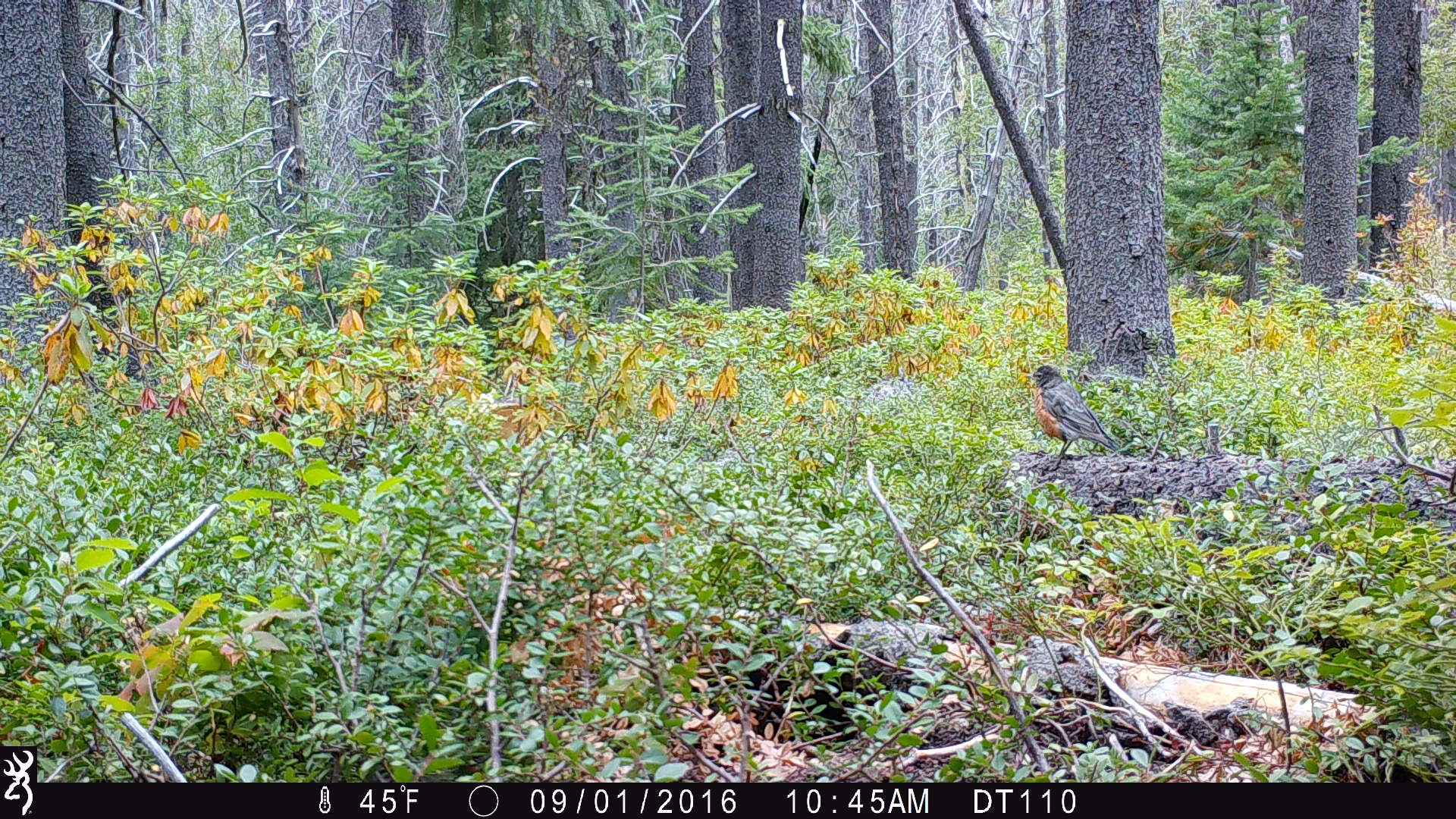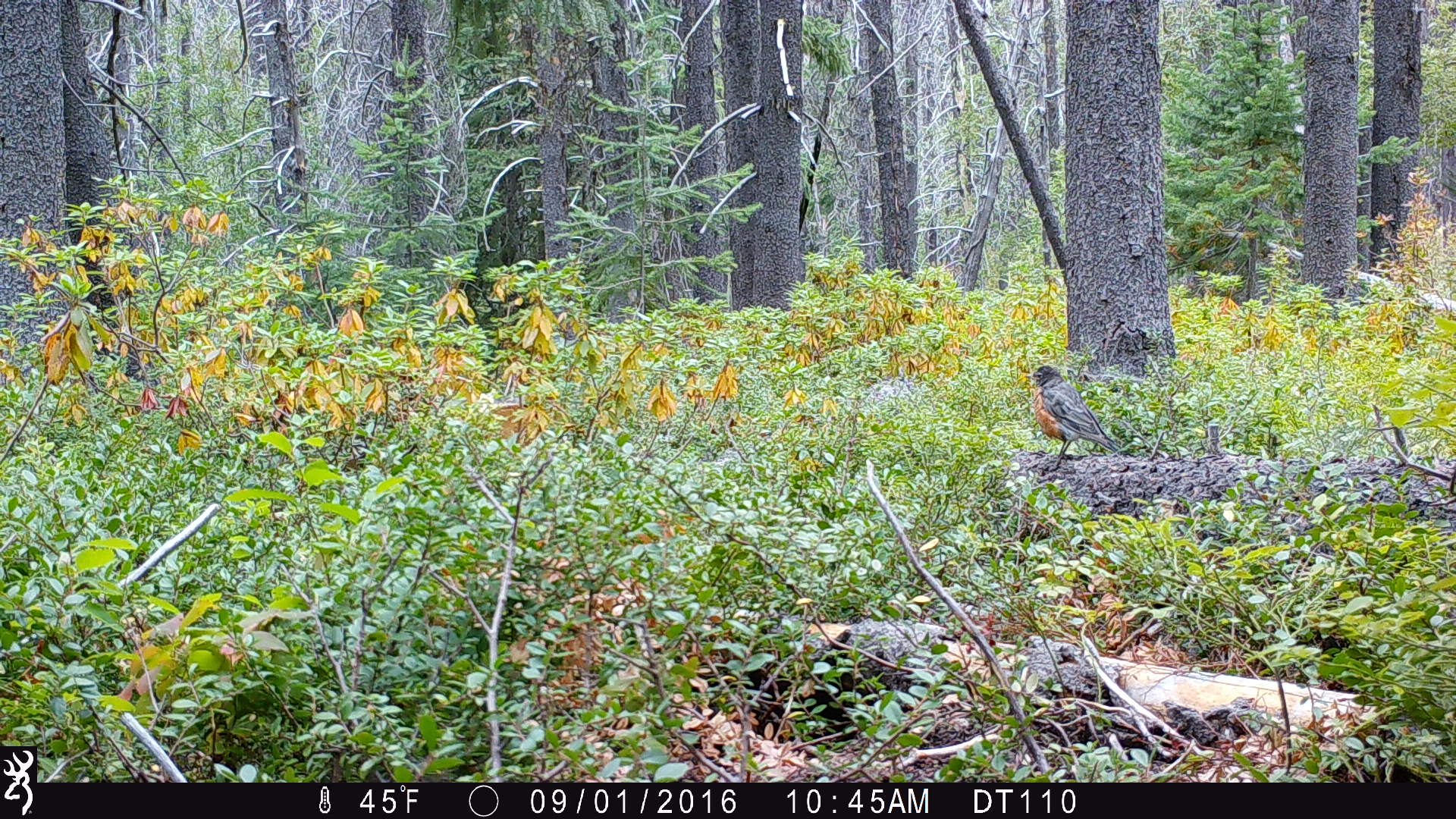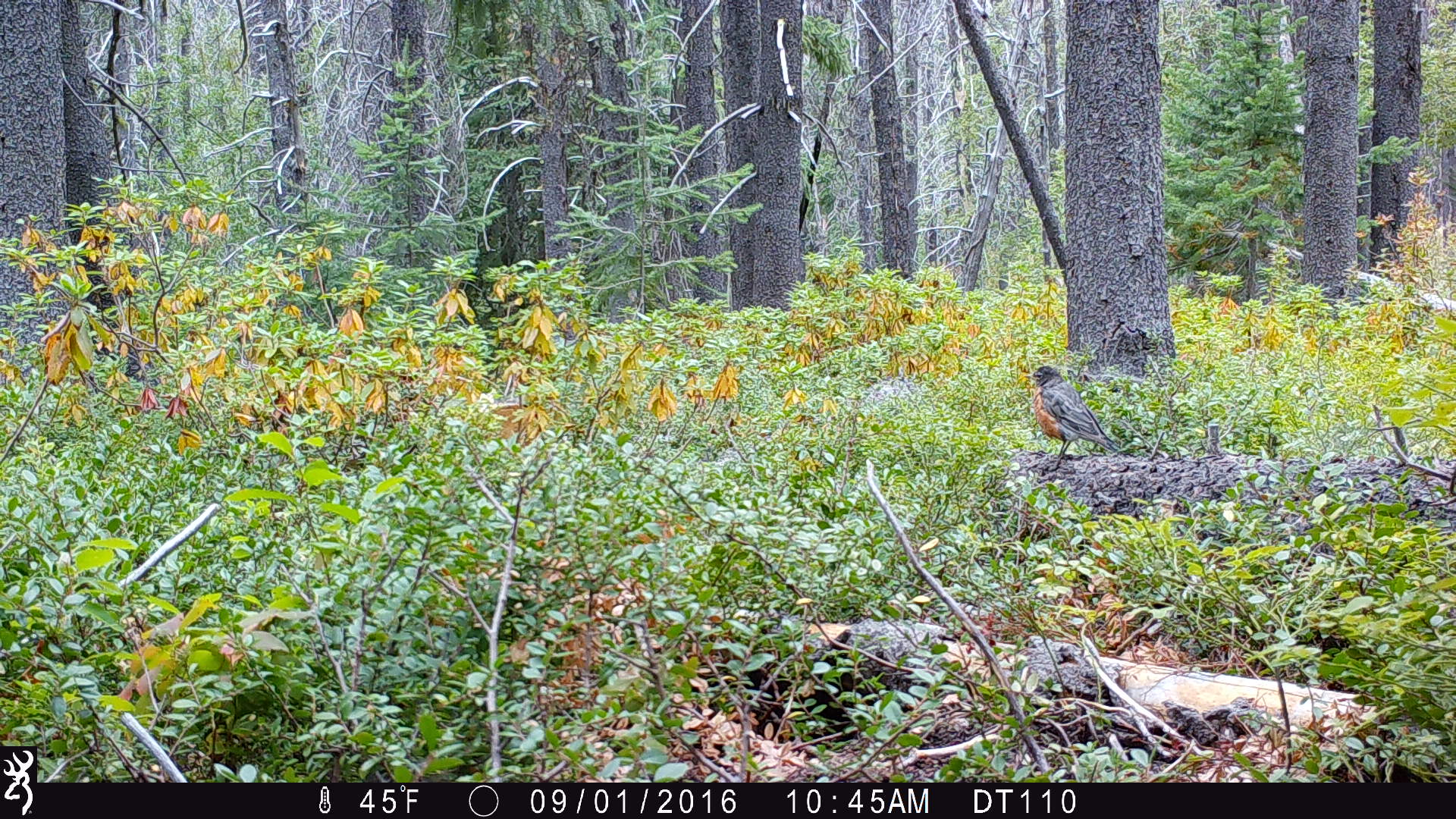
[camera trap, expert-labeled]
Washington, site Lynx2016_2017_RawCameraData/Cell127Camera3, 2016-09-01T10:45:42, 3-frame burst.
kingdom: Animalia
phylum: Chordata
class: Aves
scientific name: Aves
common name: birds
Aves (birds). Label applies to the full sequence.